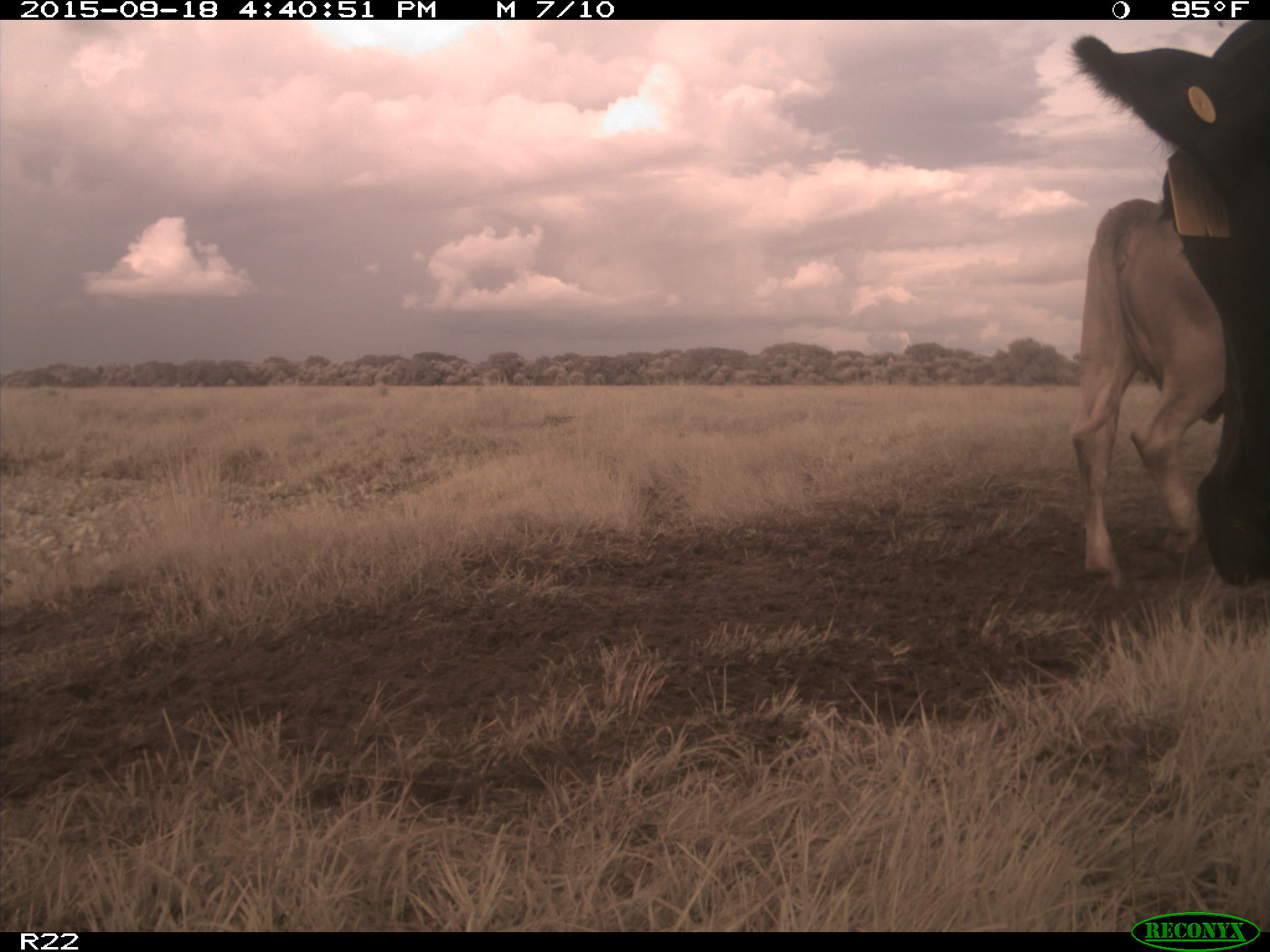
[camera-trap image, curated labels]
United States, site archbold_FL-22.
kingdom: Animalia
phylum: Chordata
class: Mammalia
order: Artiodactyla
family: Bovidae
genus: Bos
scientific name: Bos taurus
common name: domestic cow